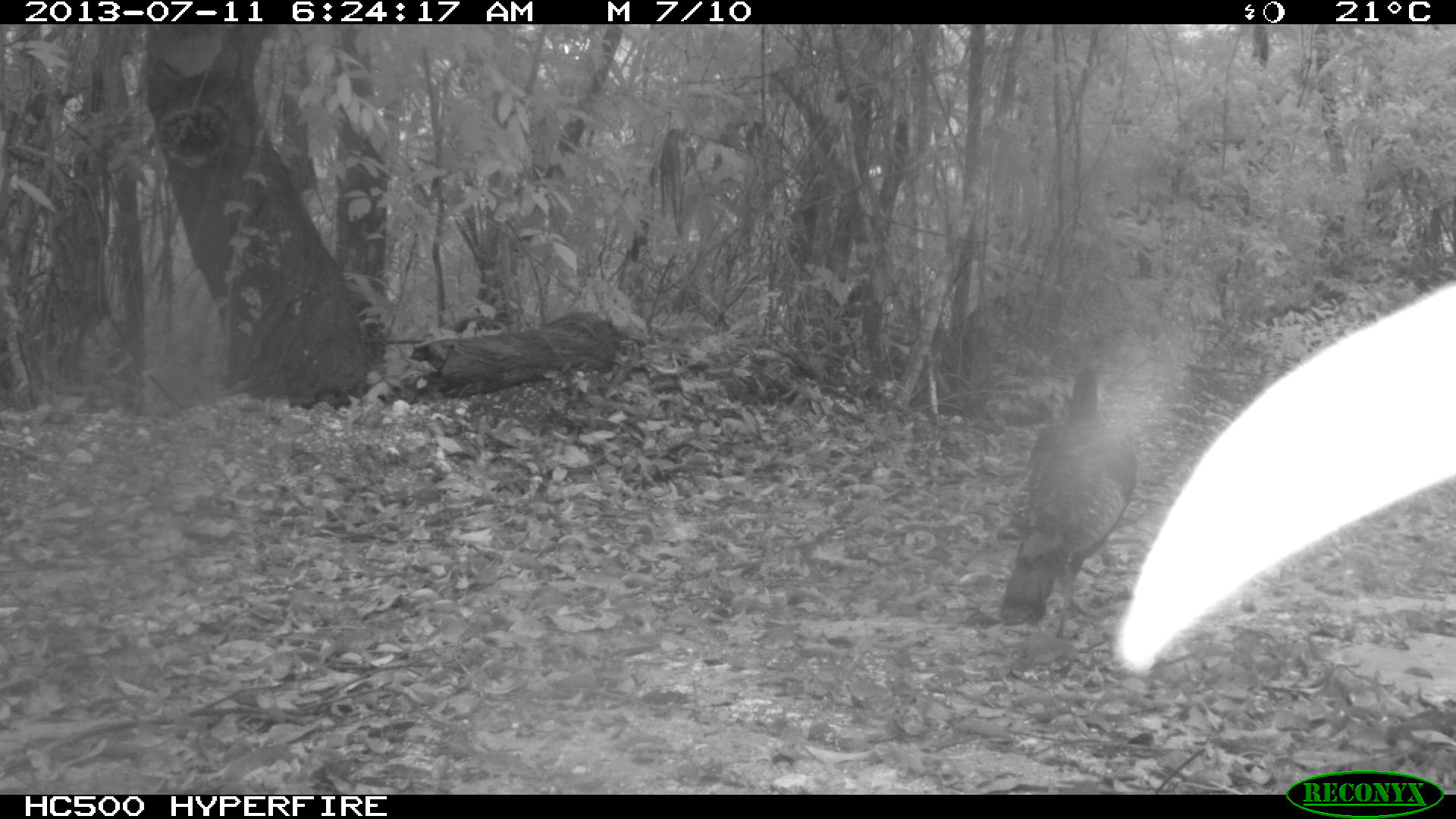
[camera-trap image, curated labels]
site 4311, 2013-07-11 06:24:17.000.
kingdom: Animalia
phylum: Chordata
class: Aves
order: Galliformes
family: Phasianidae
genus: Meleagris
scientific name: Meleagris ocellata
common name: ocellated turkey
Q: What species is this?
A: Meleagris ocellata (ocellated turkey).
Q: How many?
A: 1.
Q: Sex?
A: Female.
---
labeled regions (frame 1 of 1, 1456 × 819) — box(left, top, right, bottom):
meleagris ocellata: box(998, 363, 1137, 637)